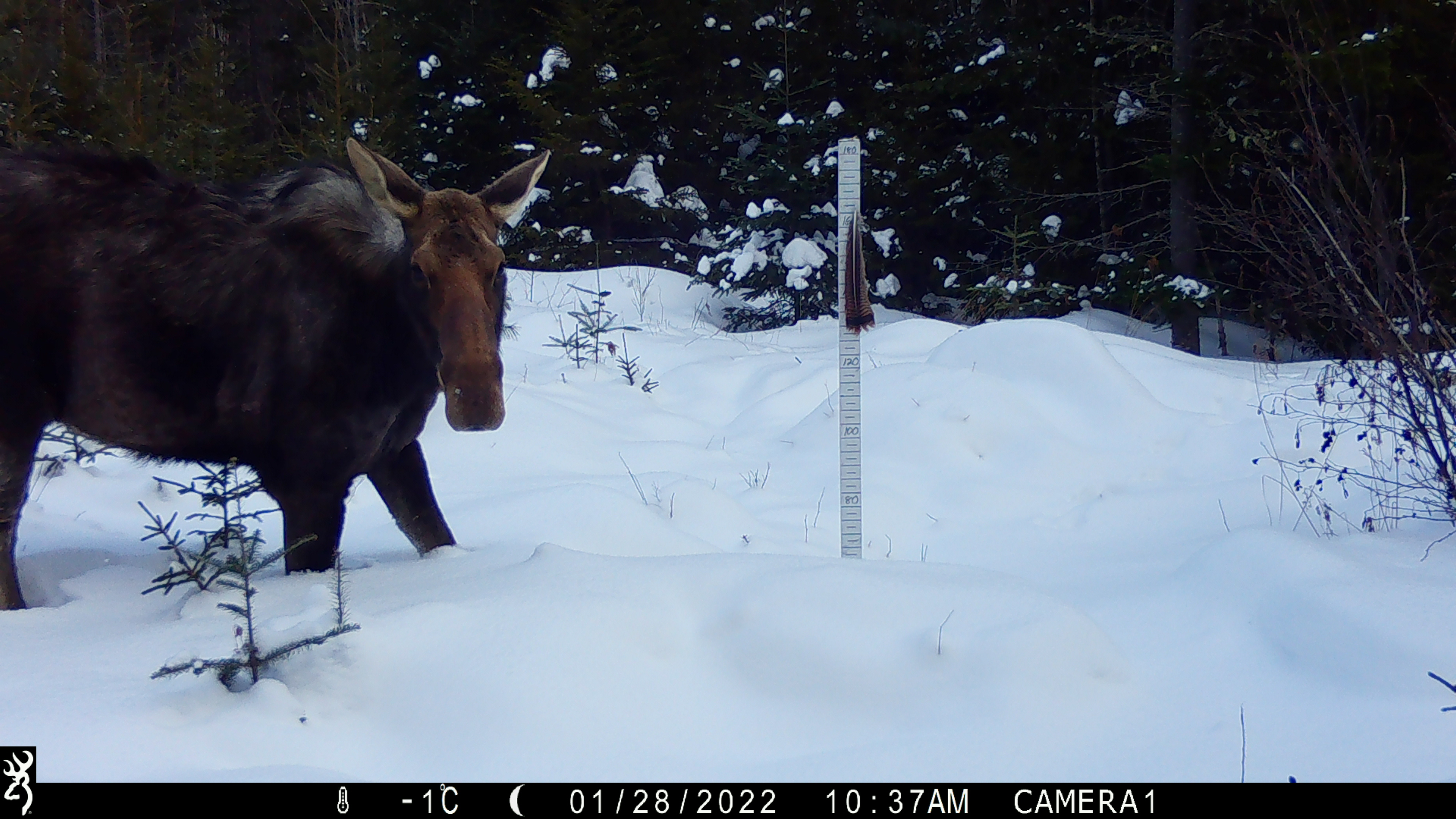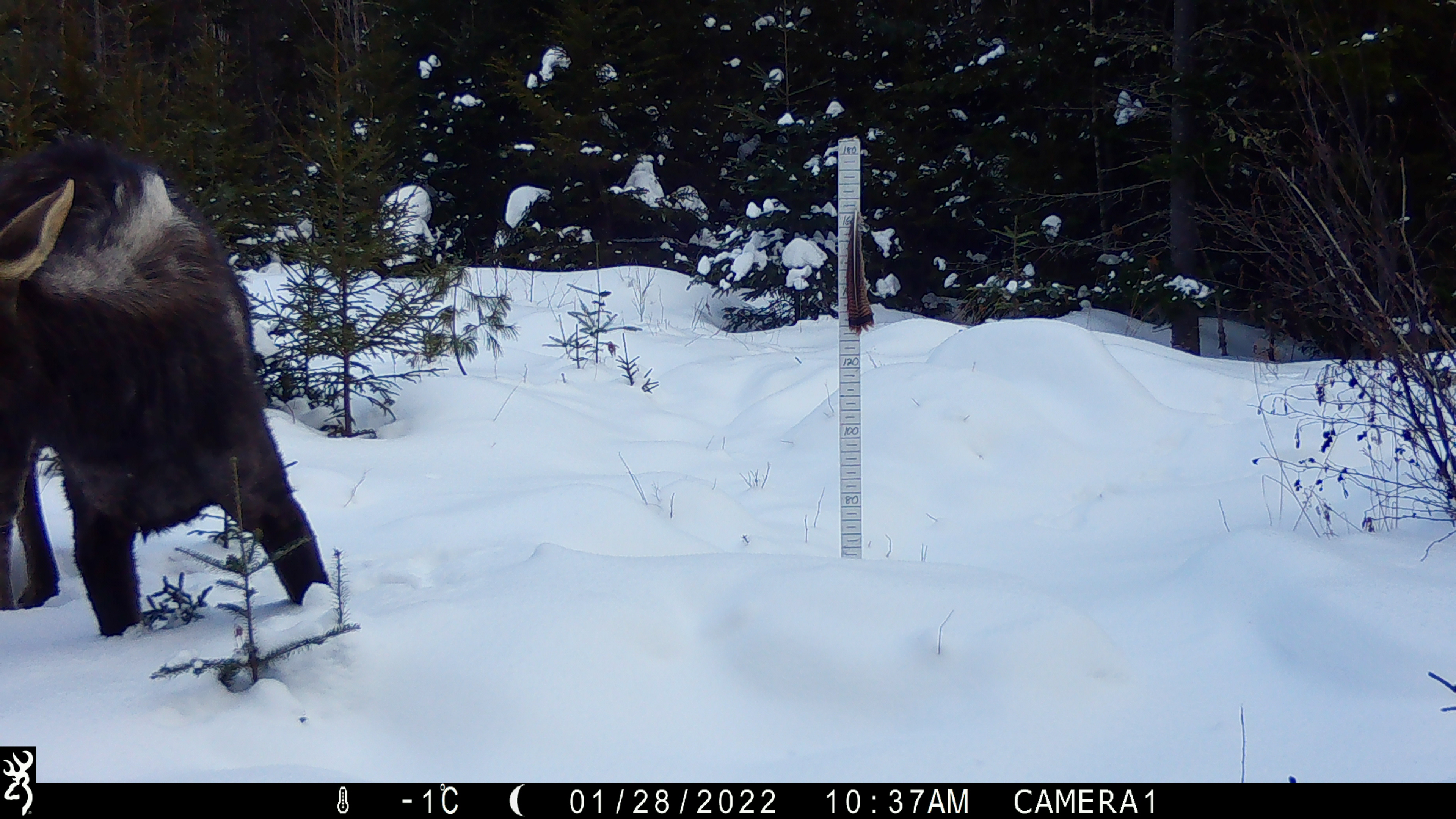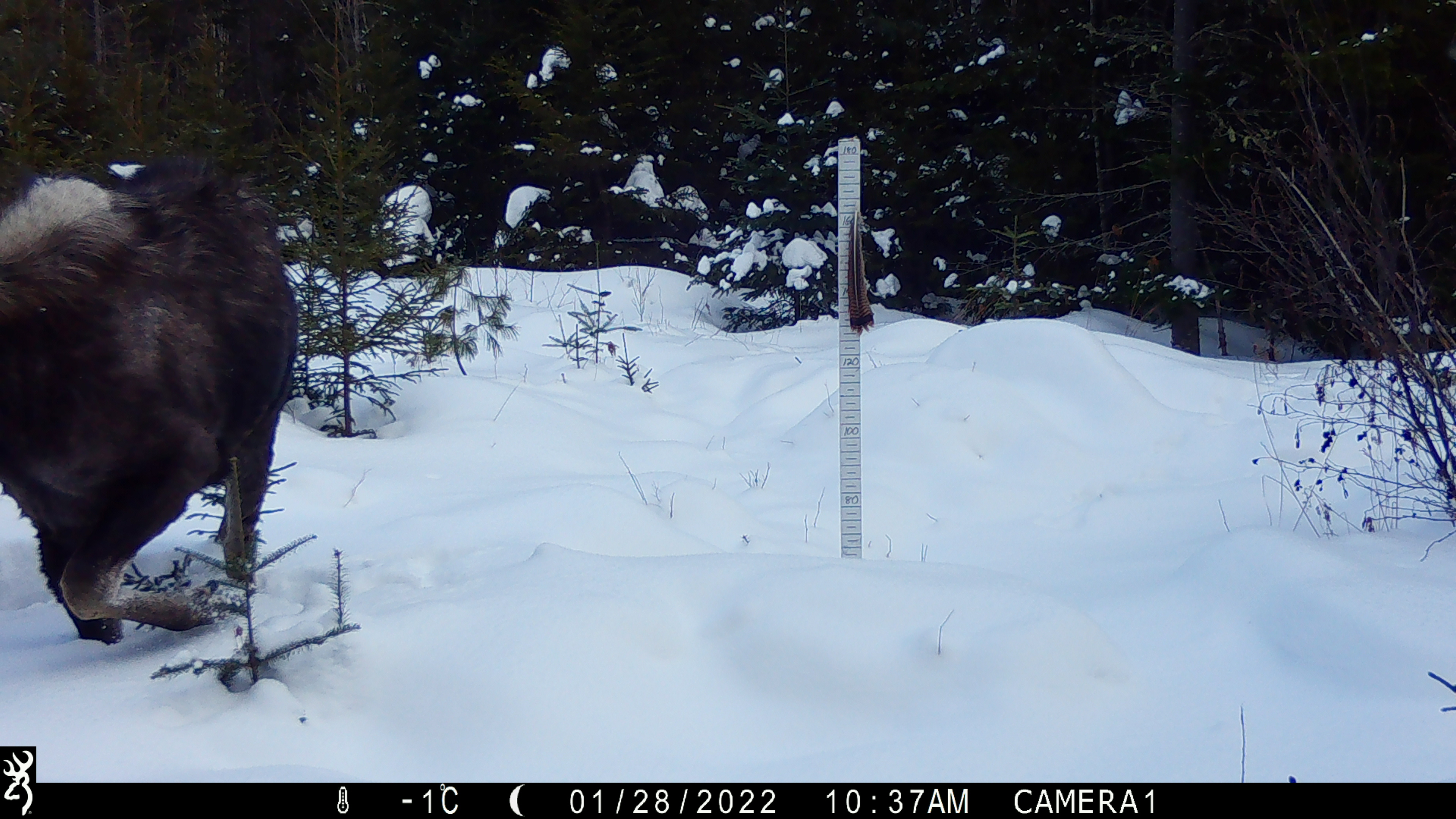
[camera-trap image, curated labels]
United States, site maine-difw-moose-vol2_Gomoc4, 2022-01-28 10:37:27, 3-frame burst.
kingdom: Animalia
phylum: Chordata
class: Mammalia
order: Artiodactyla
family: Cervidae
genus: Alces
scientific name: Alces alces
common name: moose